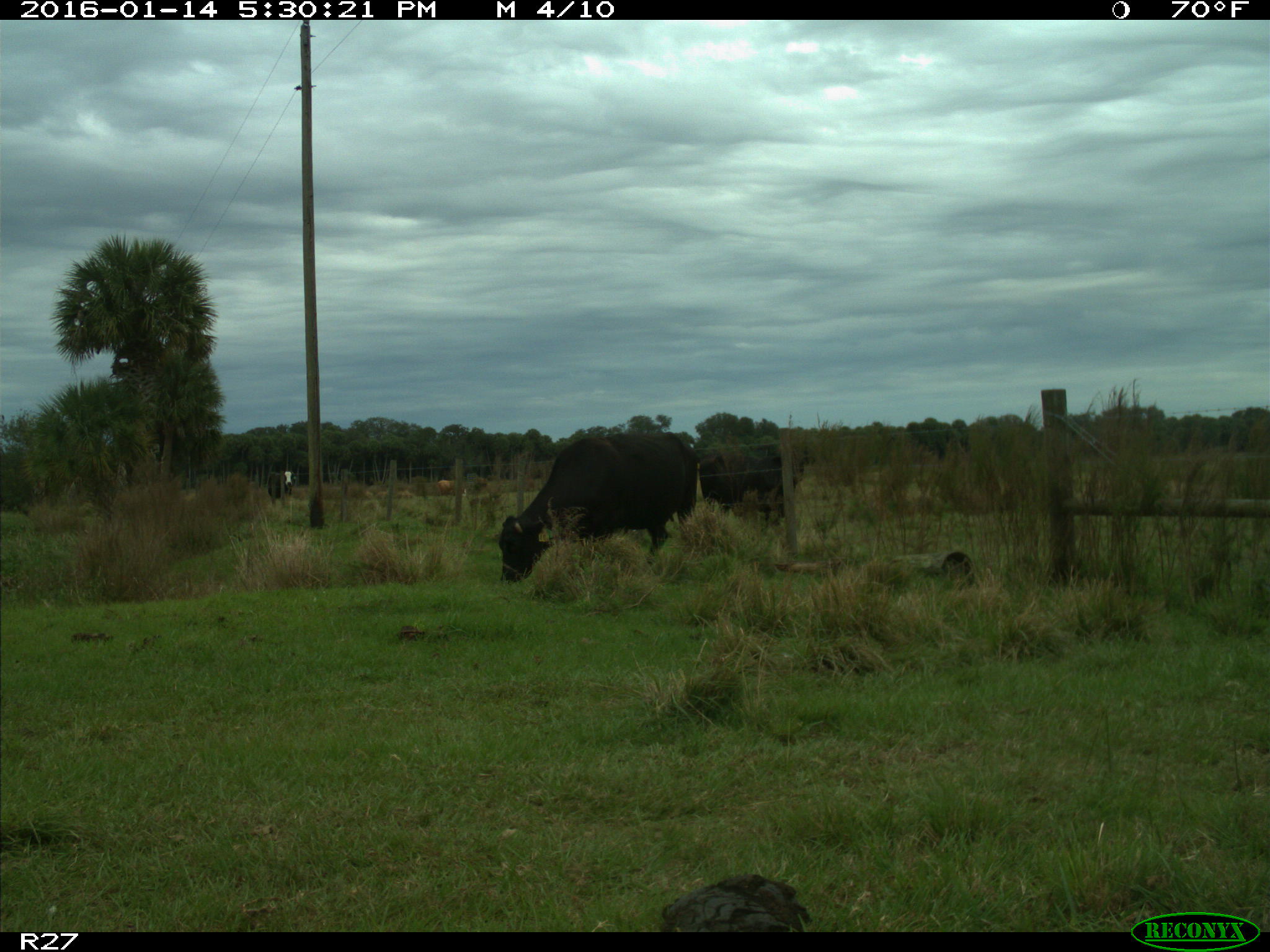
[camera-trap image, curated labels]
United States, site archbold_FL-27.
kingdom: Animalia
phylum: Chordata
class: Mammalia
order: Artiodactyla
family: Bovidae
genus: Bos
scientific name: Bos taurus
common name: domestic cow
Bos taurus (domestic cow).